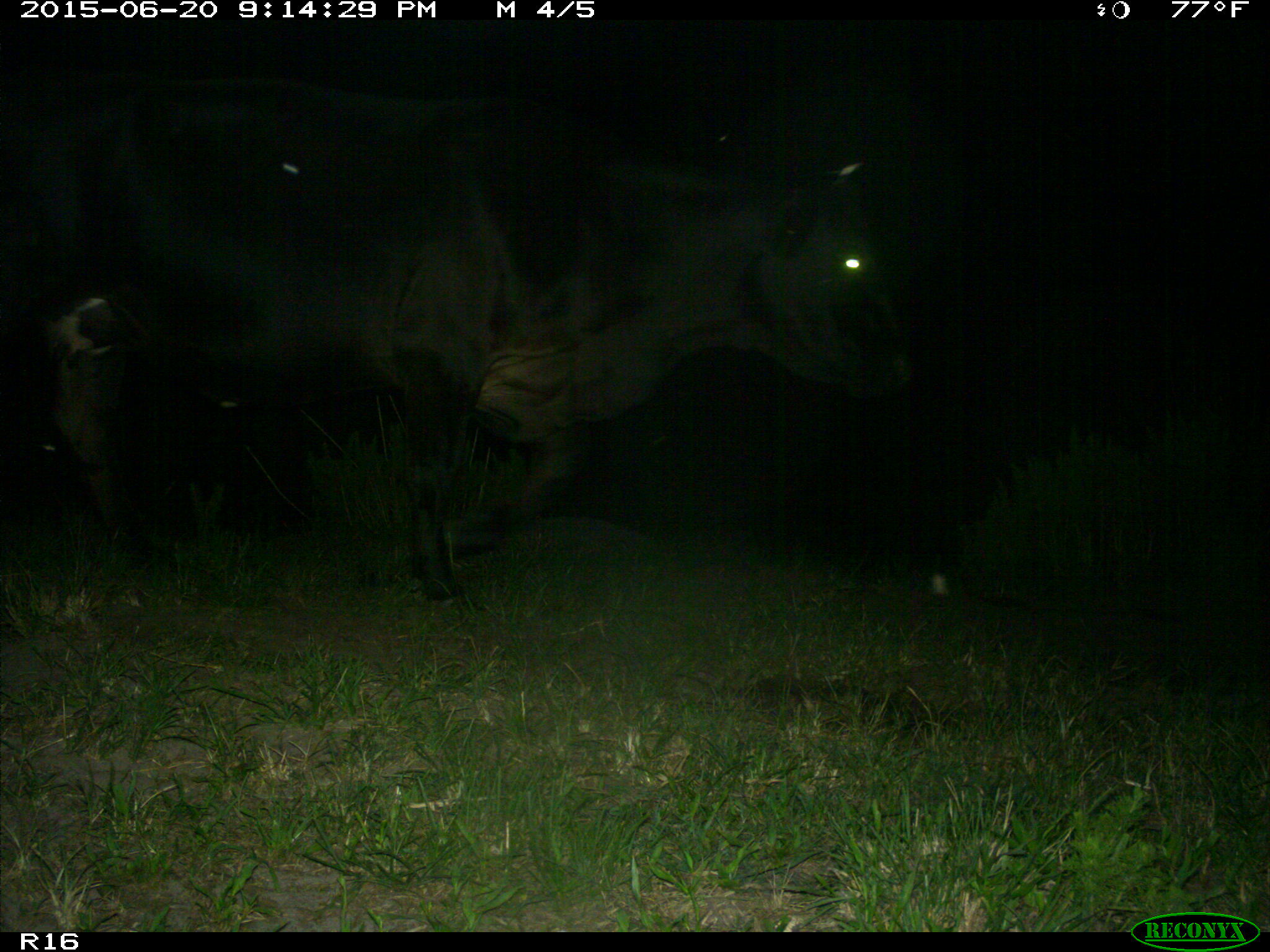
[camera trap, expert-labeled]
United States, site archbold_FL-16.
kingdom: Animalia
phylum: Chordata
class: Mammalia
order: Artiodactyla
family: Bovidae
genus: Bos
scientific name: Bos taurus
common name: domestic cow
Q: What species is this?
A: Bos taurus (domestic cow).